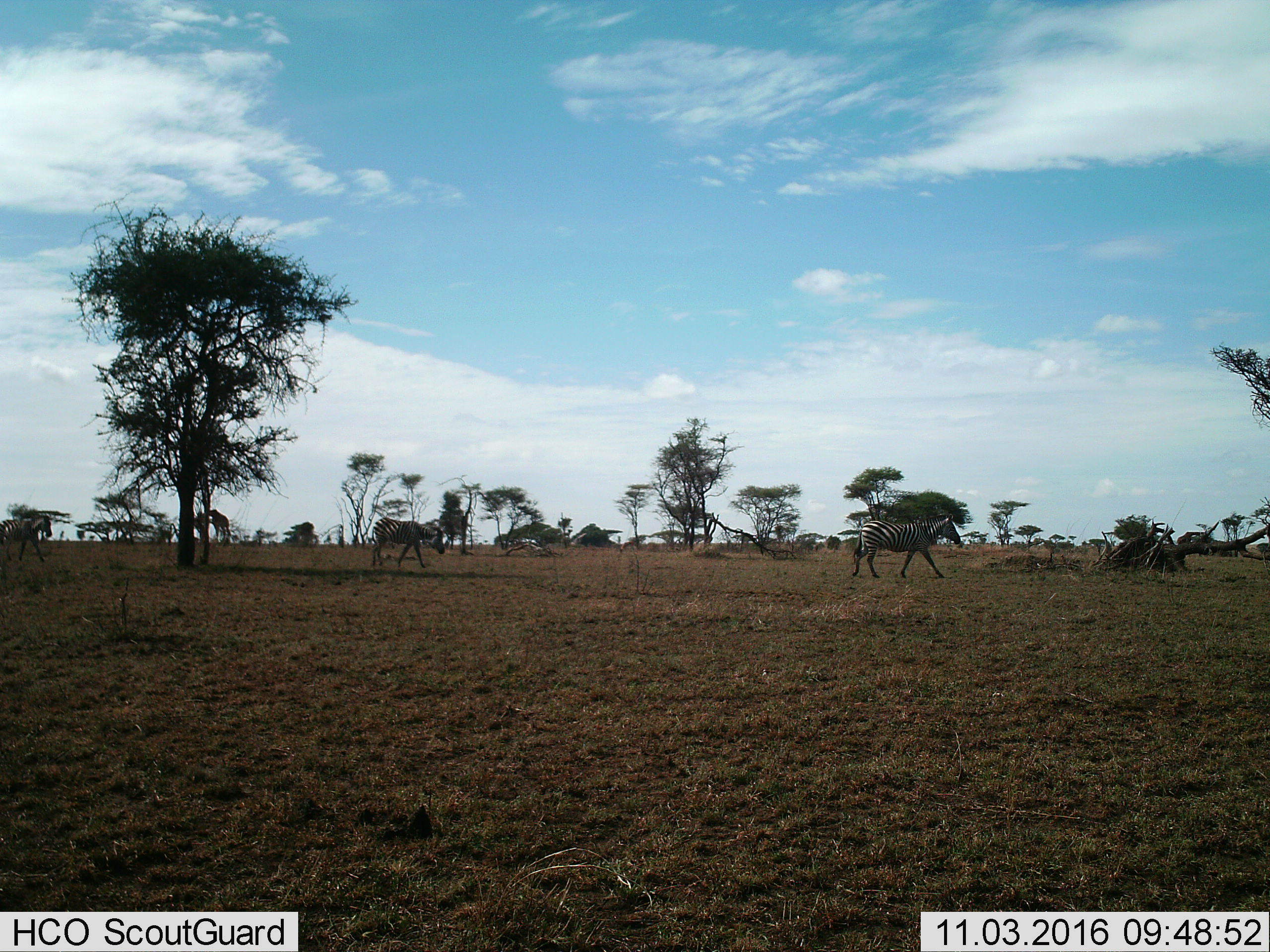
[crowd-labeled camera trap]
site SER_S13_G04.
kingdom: Animalia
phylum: Chordata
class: Mammalia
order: Perissodactyla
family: Equidae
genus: Equus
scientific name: Equus quagga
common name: plains zebra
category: zebraplains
Zebraplains (plains zebra) (Equus quagga), count 3. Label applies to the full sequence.